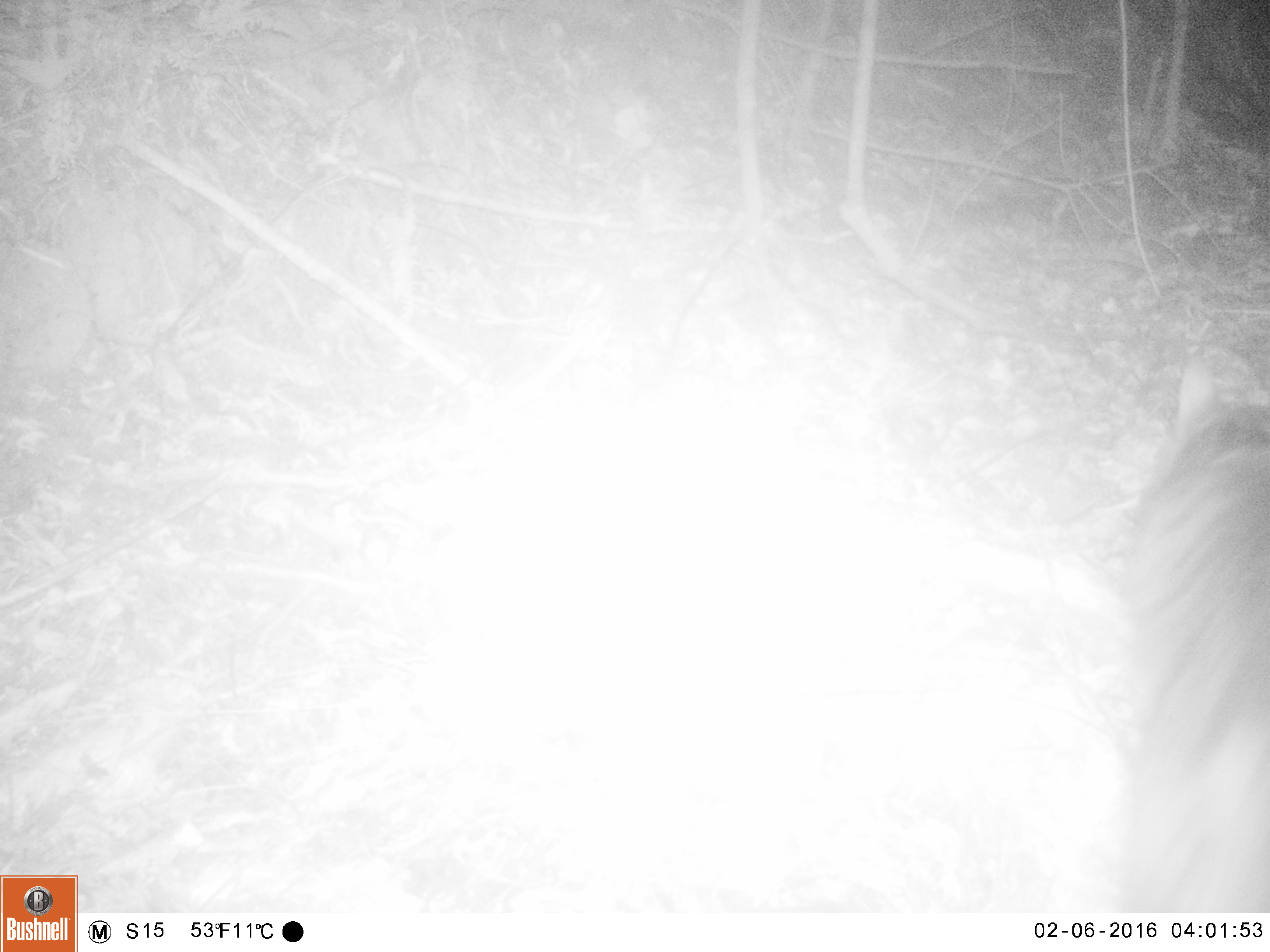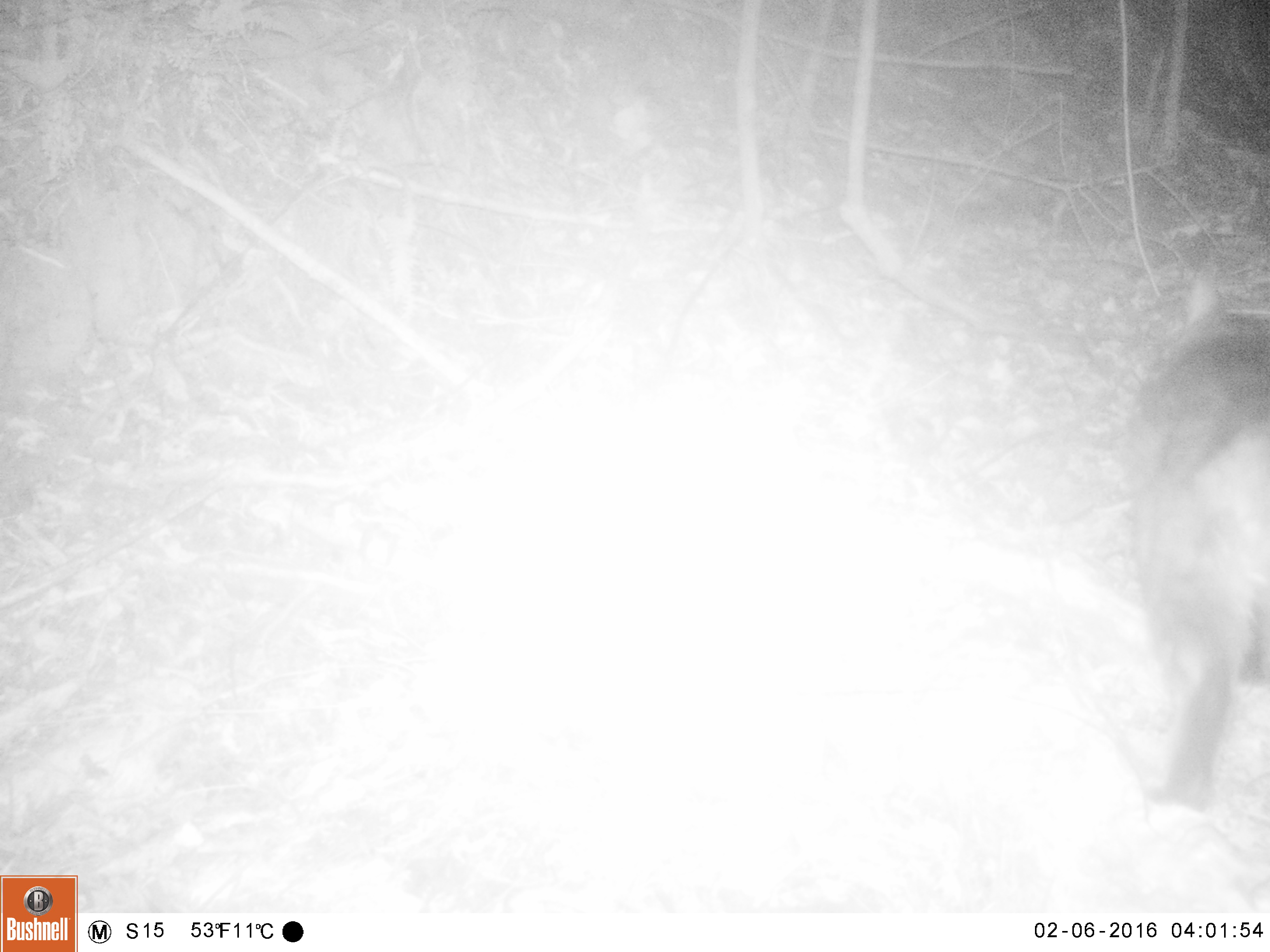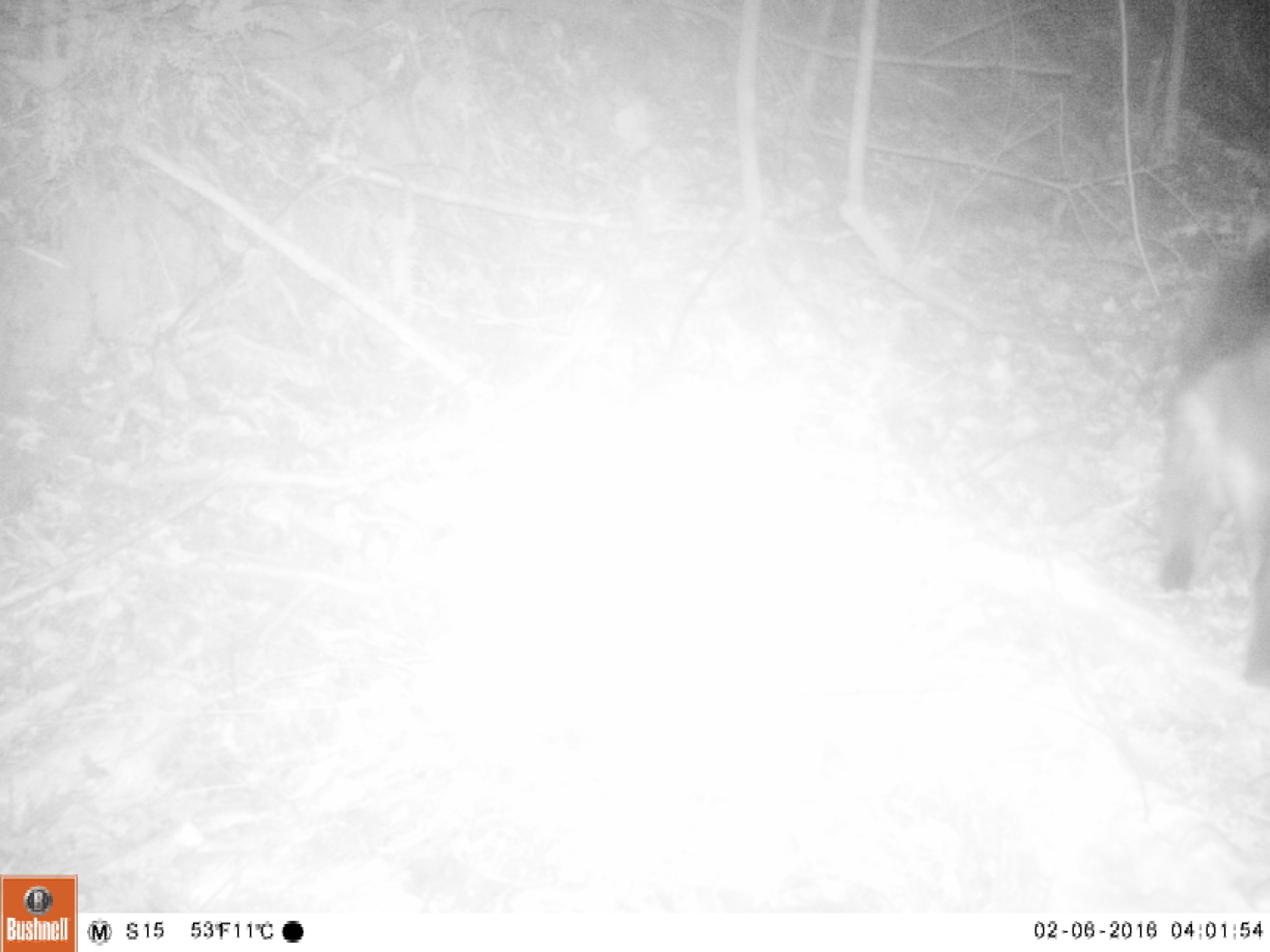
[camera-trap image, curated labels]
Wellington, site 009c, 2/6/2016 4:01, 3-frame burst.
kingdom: Animalia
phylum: Chordata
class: Mammalia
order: Carnivora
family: Felidae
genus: Felis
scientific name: Felis catus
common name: cat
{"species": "cat (Felis catus)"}